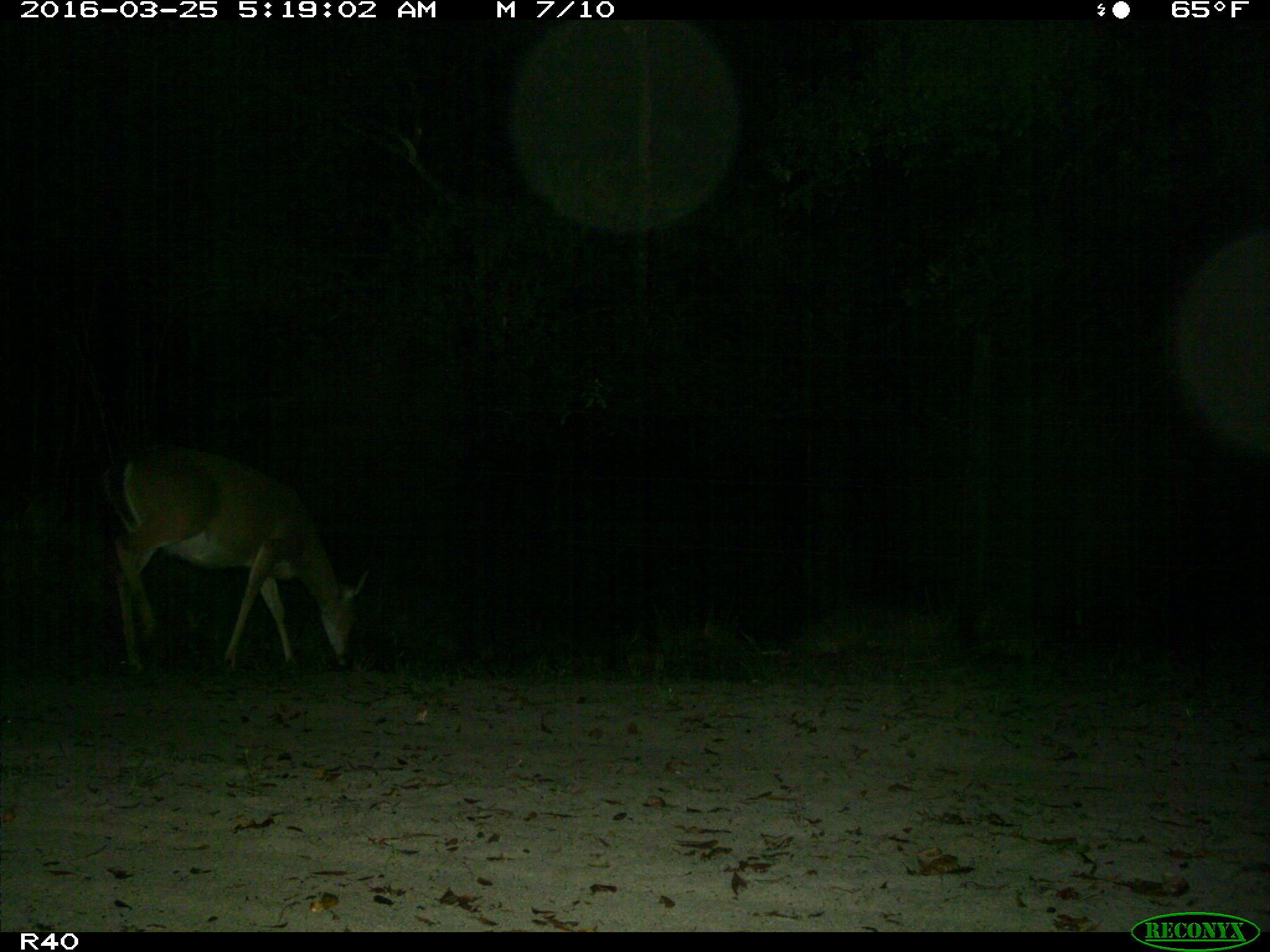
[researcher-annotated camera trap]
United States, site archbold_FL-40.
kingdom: Animalia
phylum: Chordata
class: Mammalia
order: Artiodactyla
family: Cervidae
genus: Odocoileus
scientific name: Odocoileus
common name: deer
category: unidentified deer